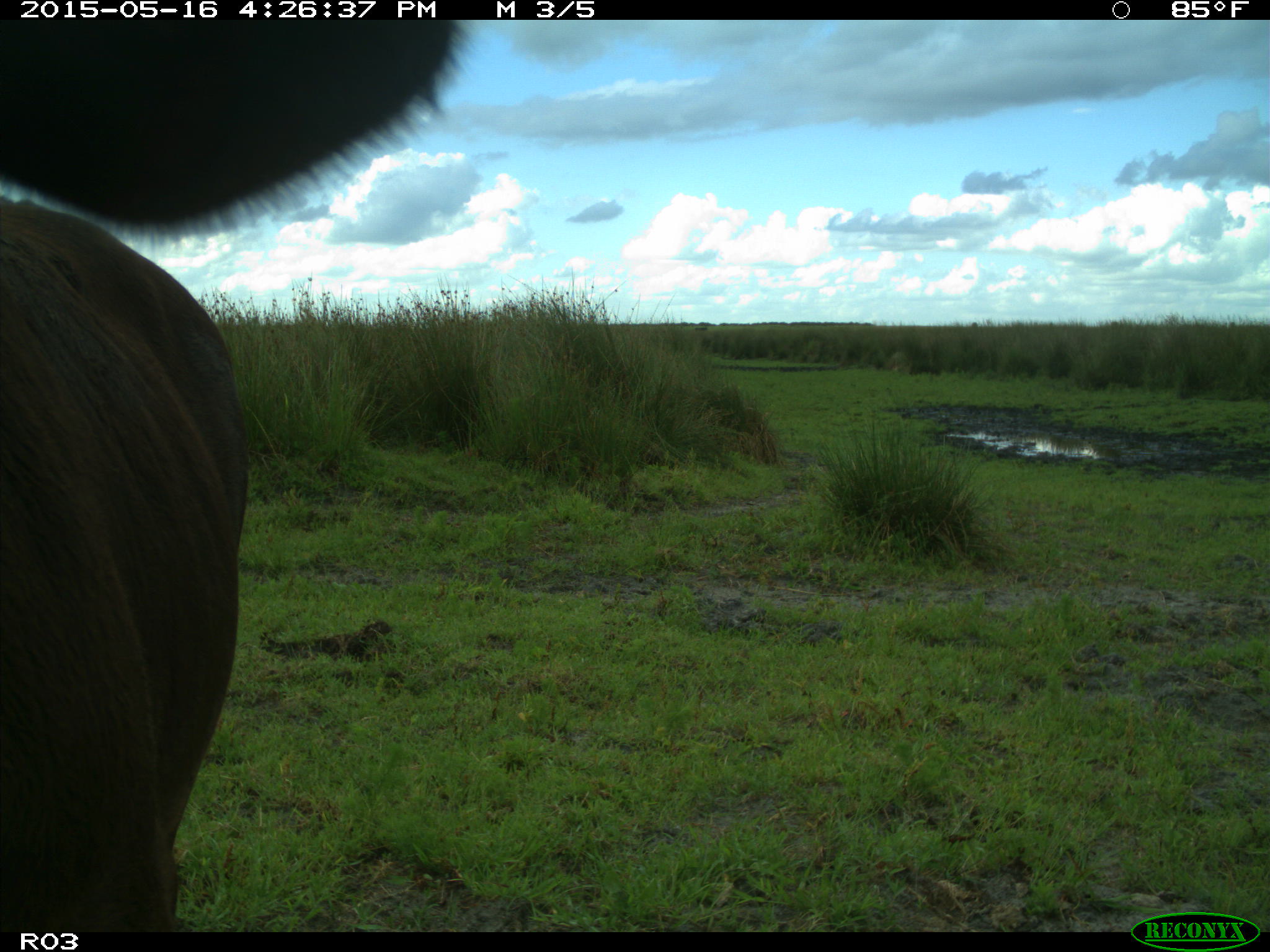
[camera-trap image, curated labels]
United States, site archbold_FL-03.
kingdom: Animalia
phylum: Chordata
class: Mammalia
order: Artiodactyla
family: Bovidae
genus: Bos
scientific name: Bos taurus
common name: domestic cow